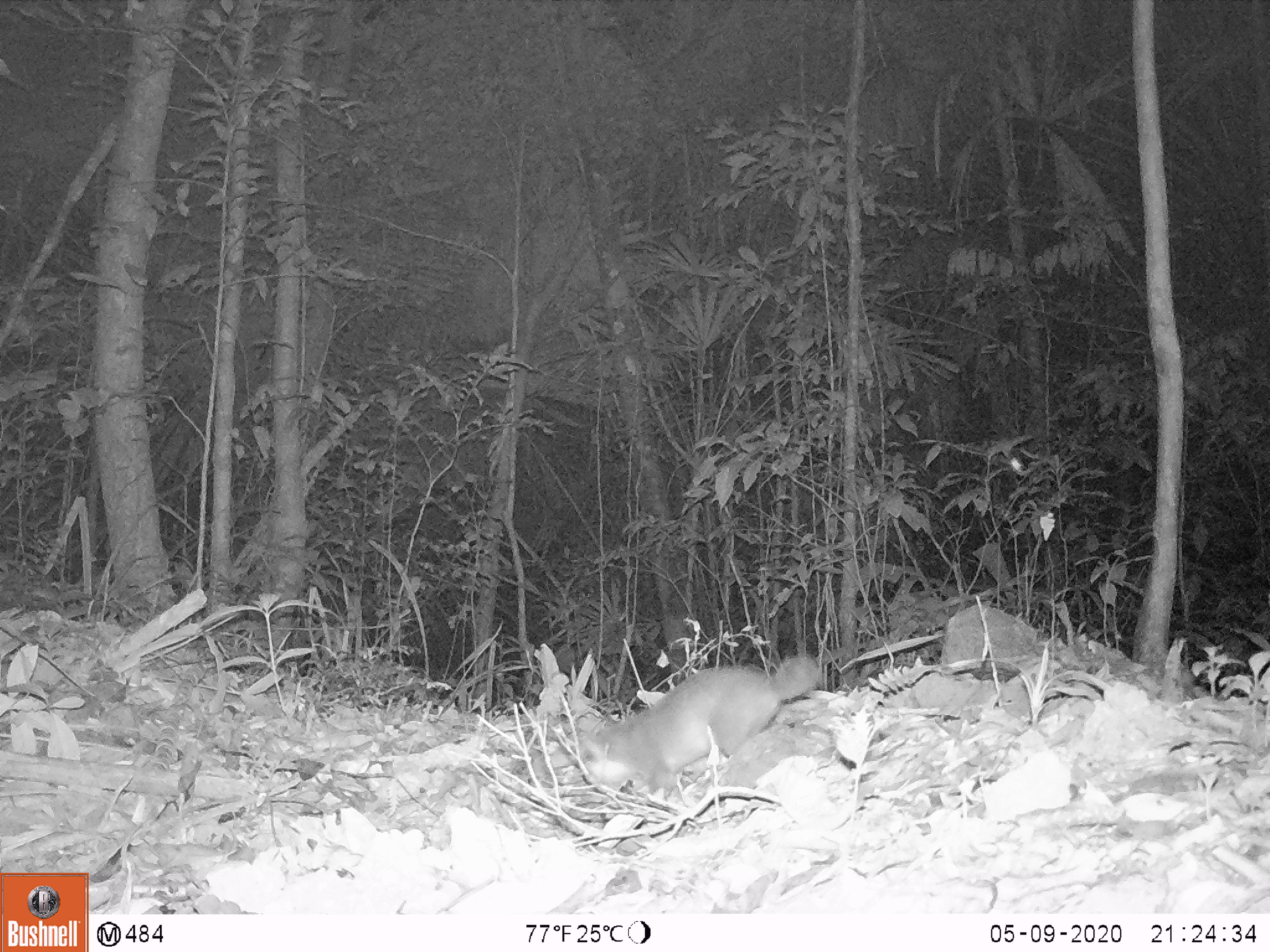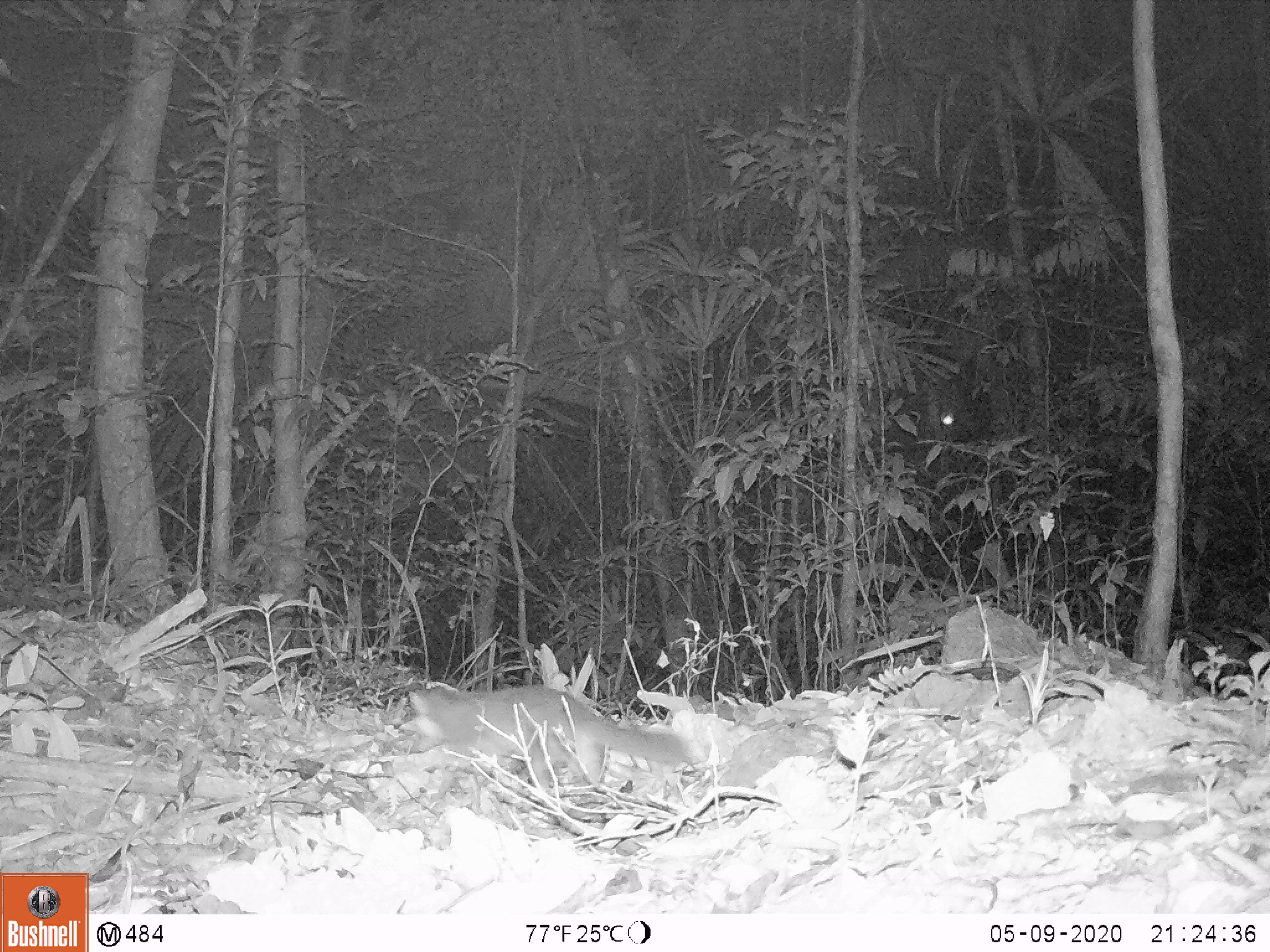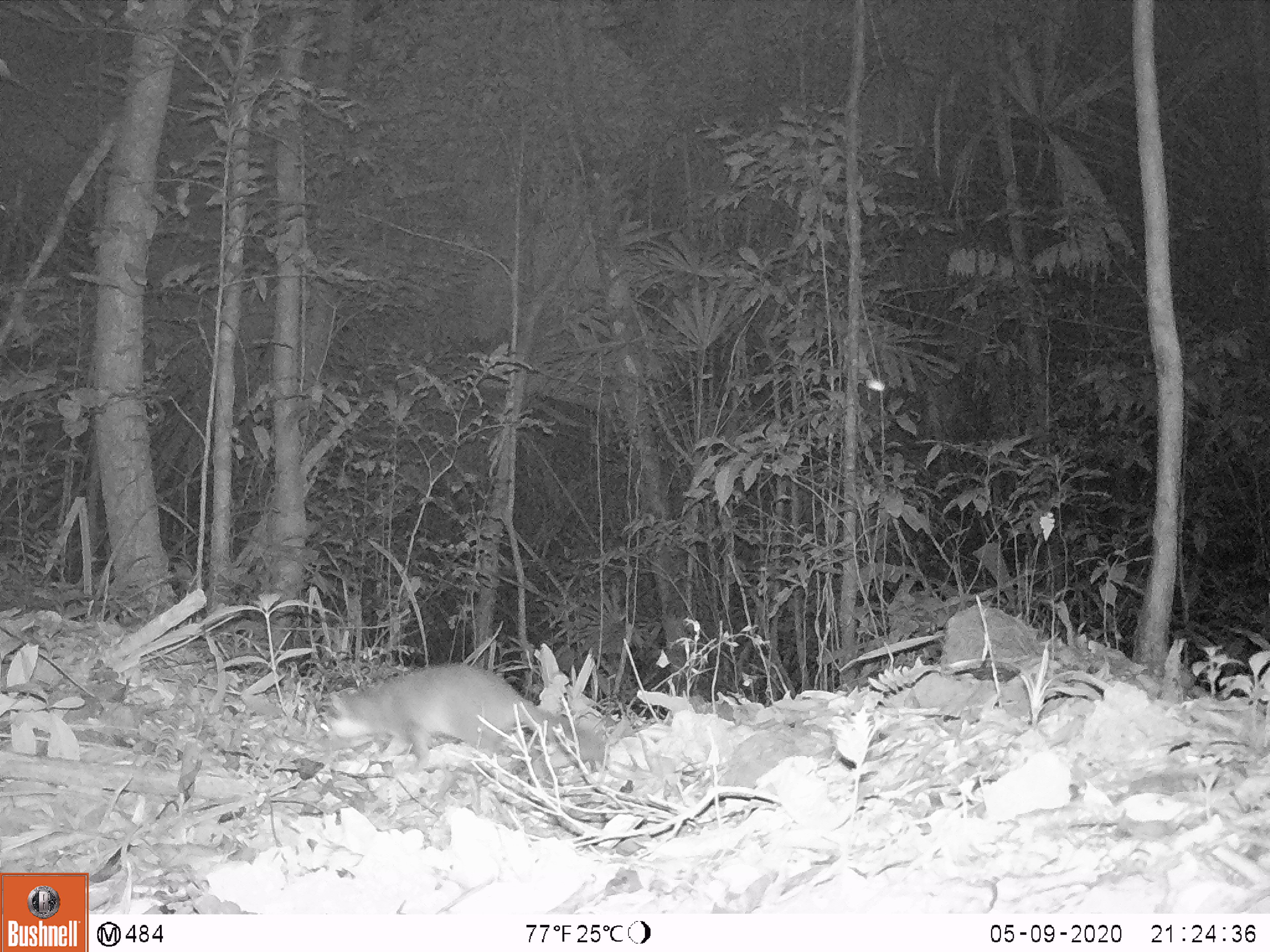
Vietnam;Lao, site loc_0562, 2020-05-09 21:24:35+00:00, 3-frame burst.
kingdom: Animalia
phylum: Chordata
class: Mammalia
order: Carnivora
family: Mustelidae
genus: Melogale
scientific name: Melogale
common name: ferret badger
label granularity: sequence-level